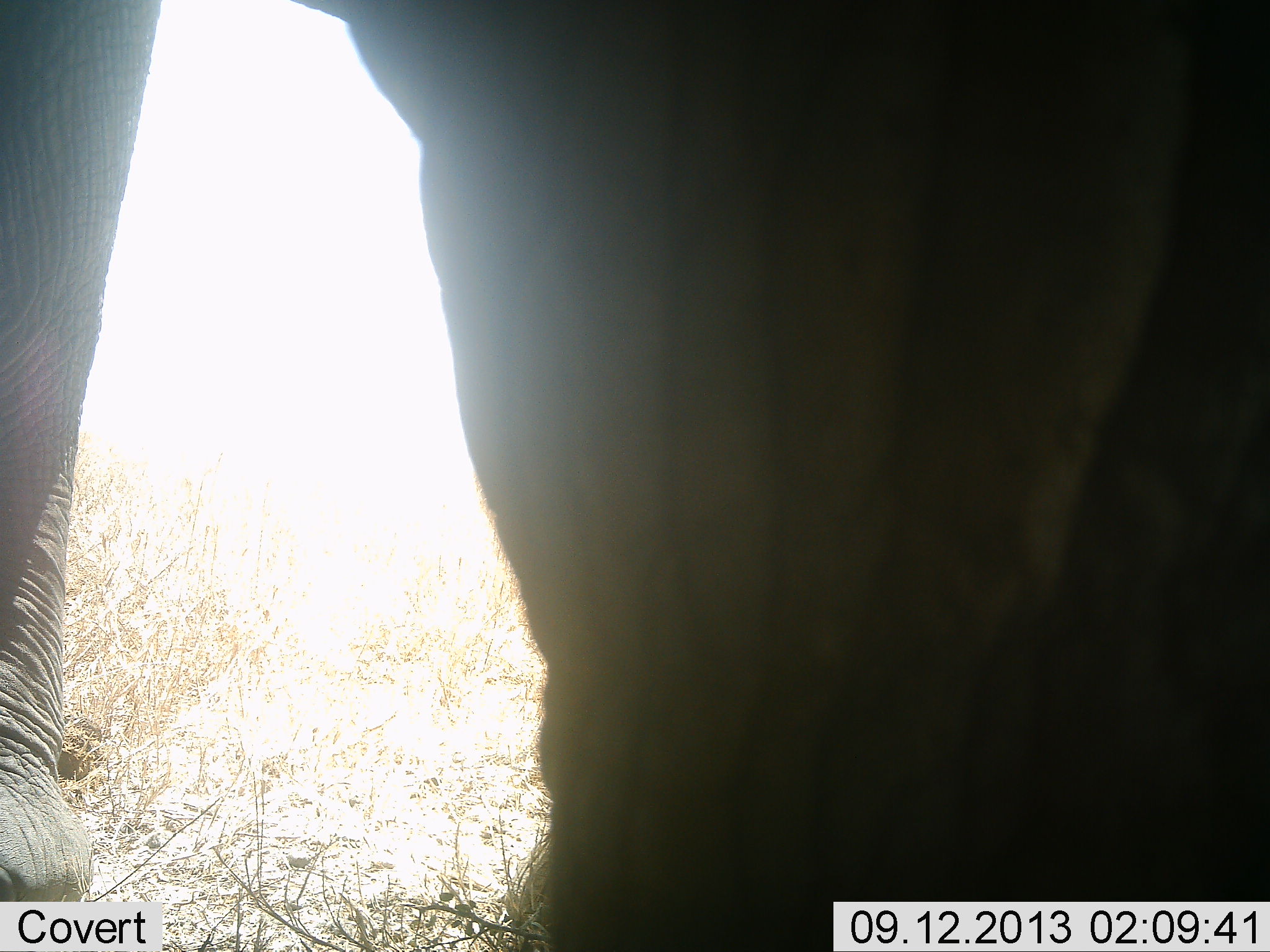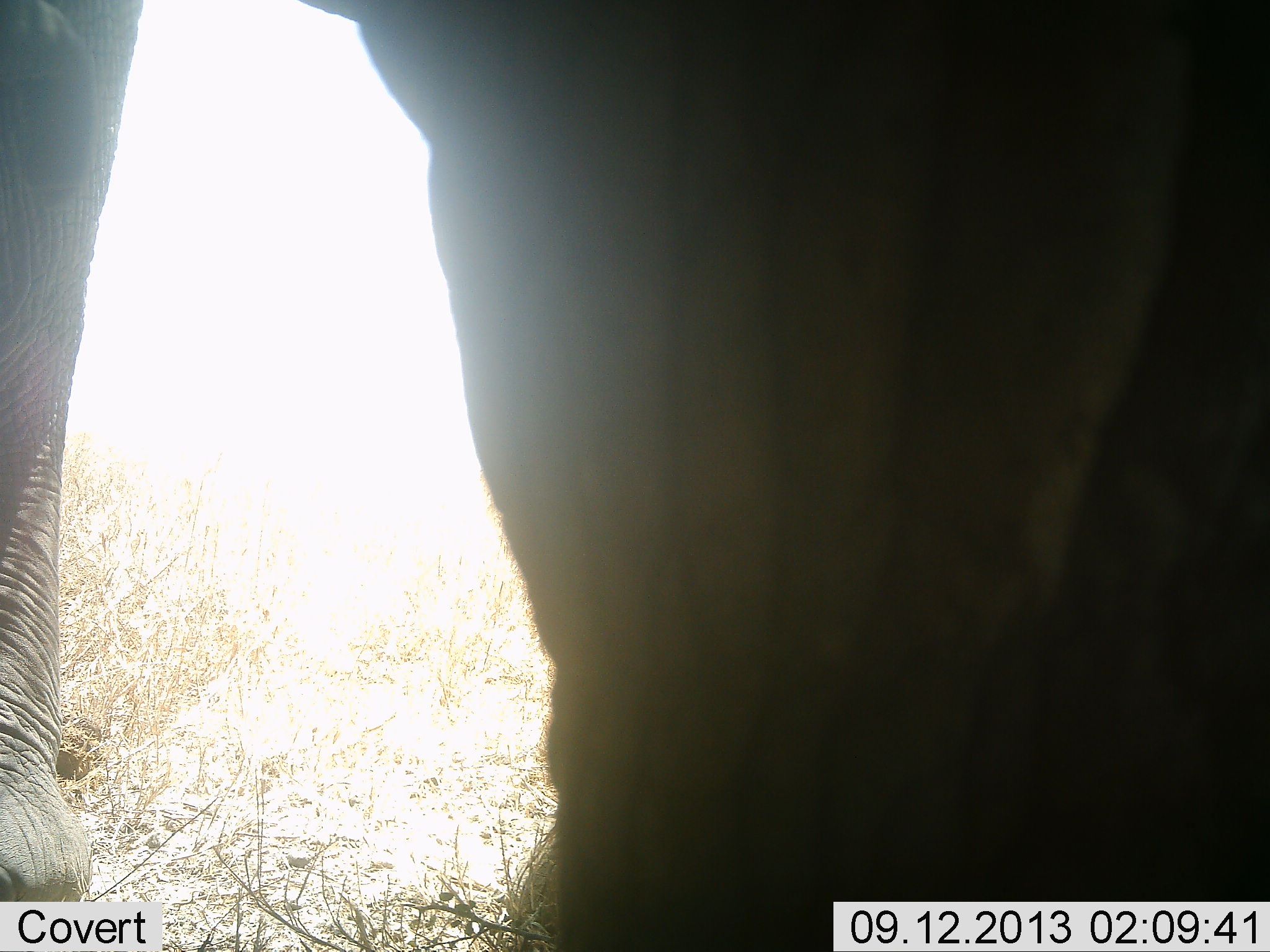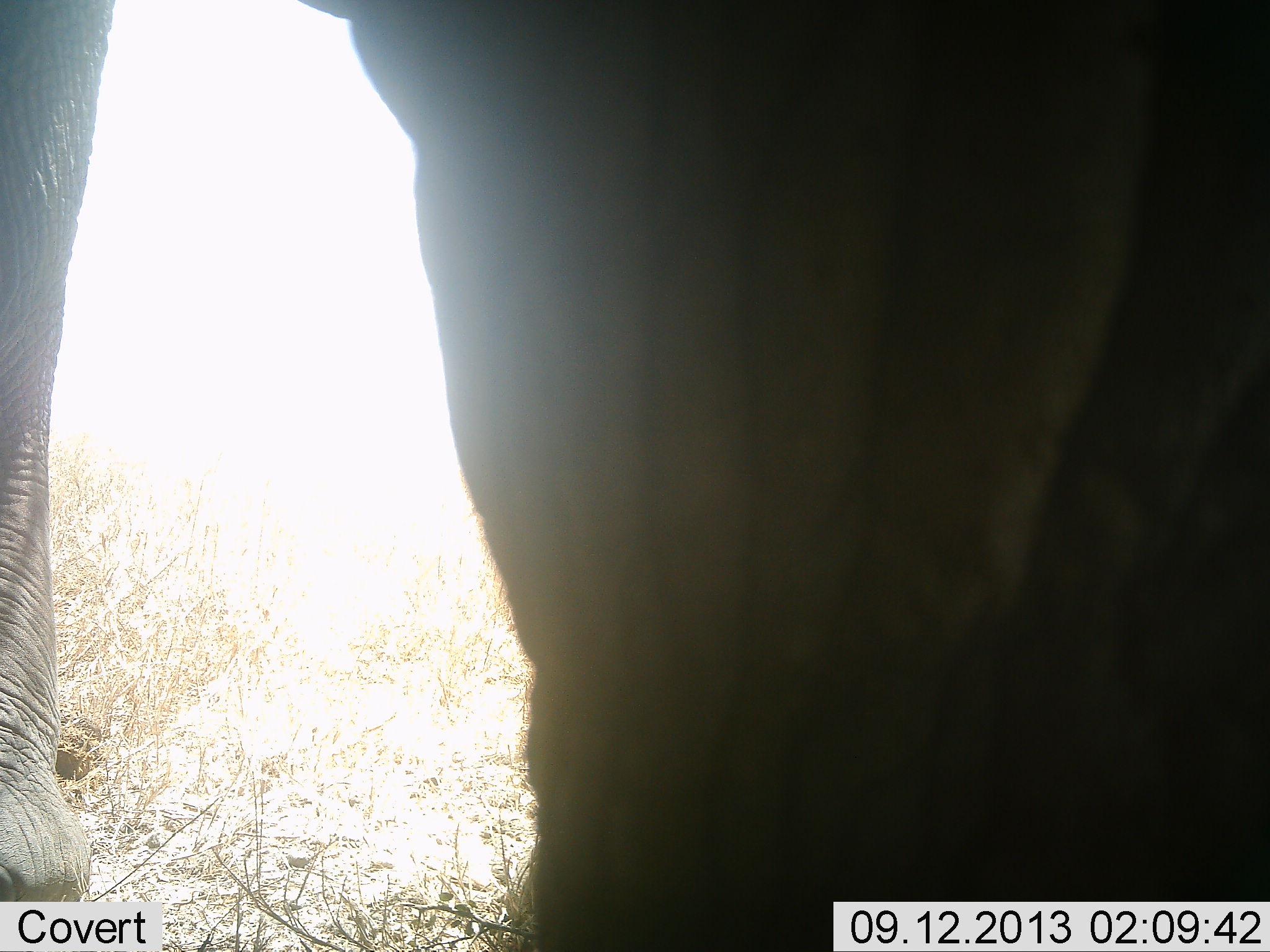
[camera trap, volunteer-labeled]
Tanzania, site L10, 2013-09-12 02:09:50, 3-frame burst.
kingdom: Animalia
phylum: Chordata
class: Mammalia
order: Proboscidea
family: Elephantidae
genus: Loxodonta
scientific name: Loxodonta africana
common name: african bush elephant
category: elephant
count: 1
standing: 100%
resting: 0%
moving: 0%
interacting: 0%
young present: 0%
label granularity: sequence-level